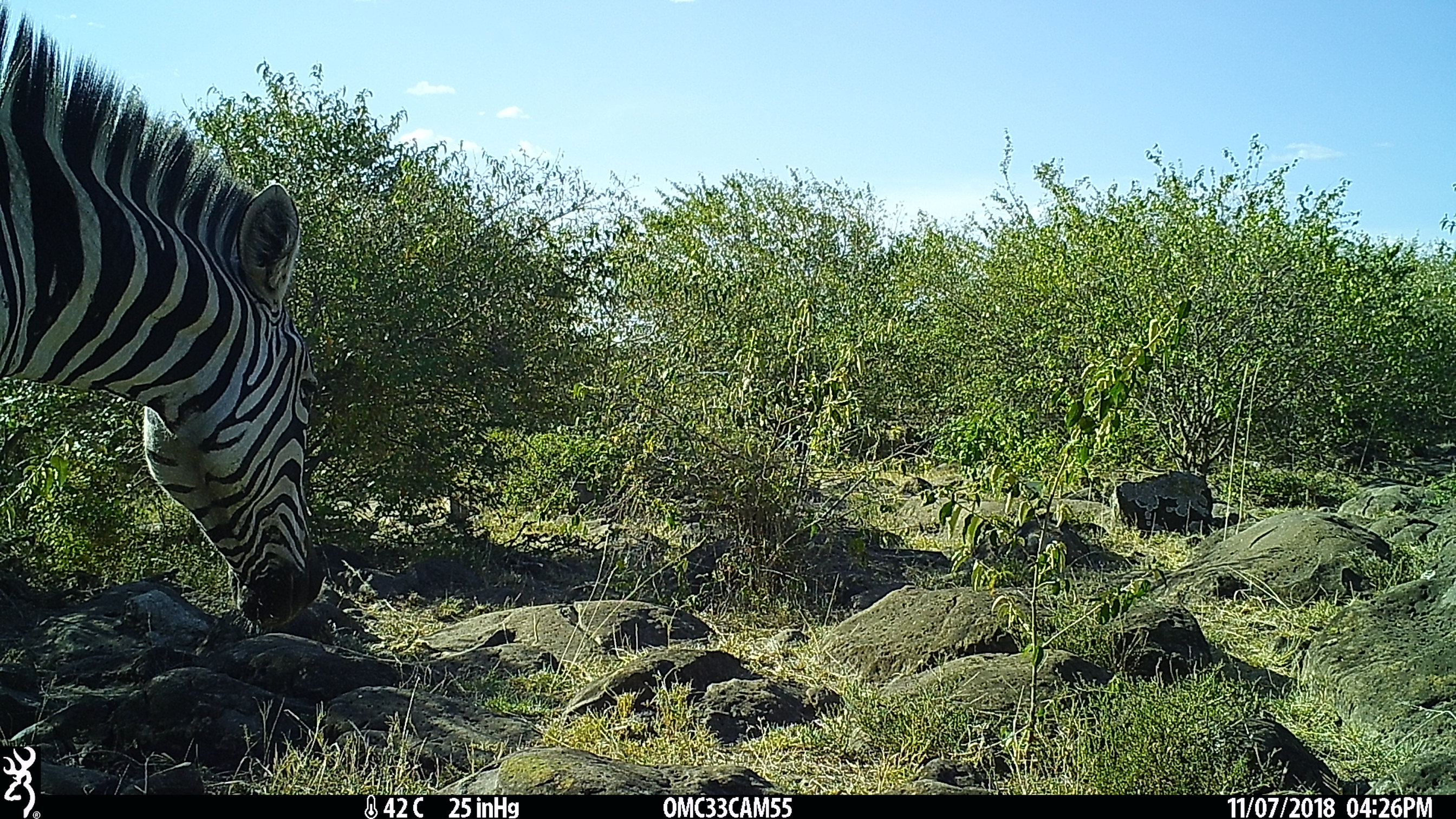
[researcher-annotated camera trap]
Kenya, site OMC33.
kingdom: Animalia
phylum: Chordata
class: Mammalia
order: Perissodactyla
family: Equidae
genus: Equus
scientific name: Equus quagga burchellii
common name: burchell's zebra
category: zebra